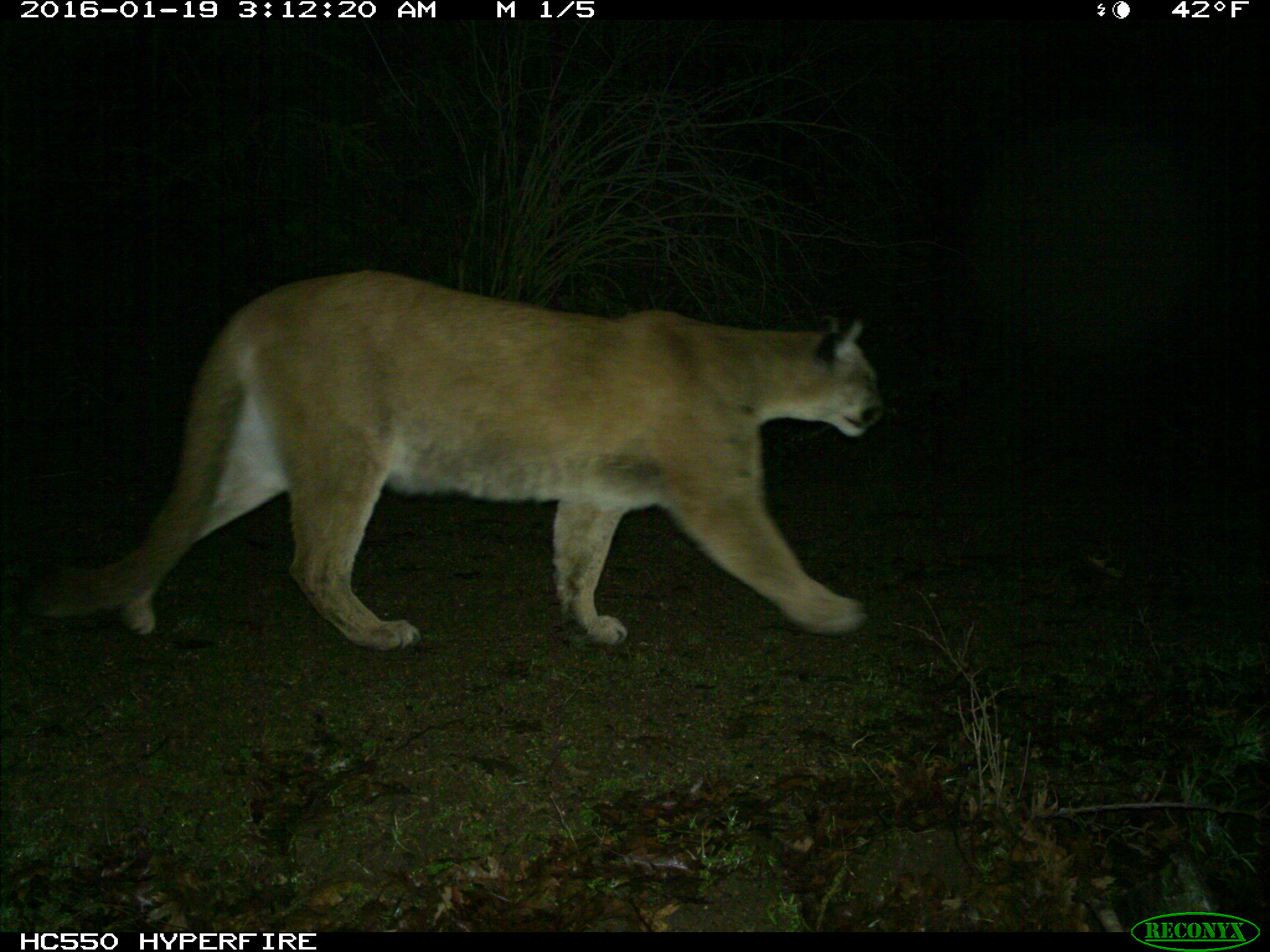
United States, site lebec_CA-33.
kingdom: Animalia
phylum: Chordata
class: Mammalia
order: Carnivora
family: Felidae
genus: Puma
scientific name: Puma concolor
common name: mountain lion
Puma concolor (mountain lion).